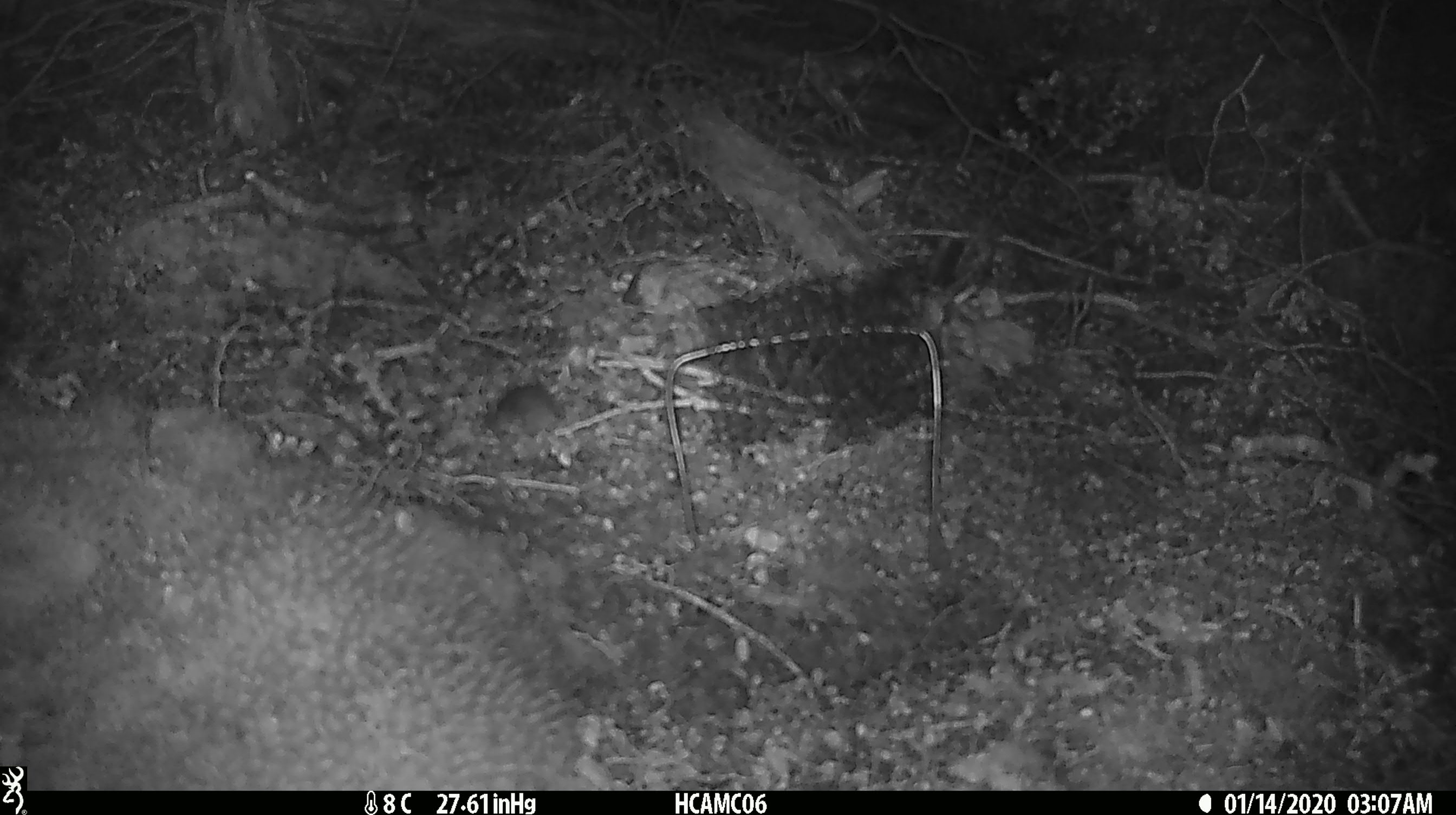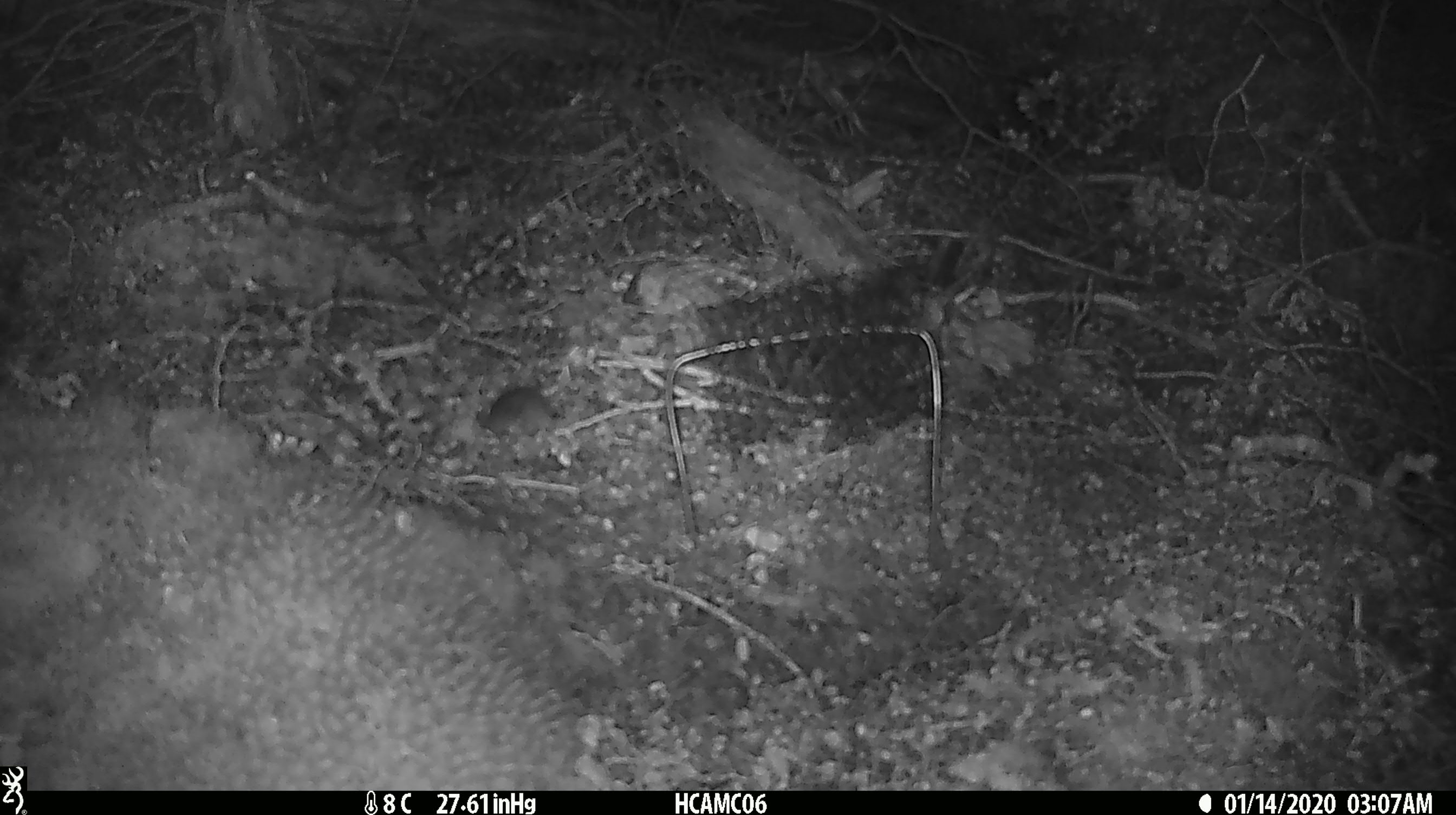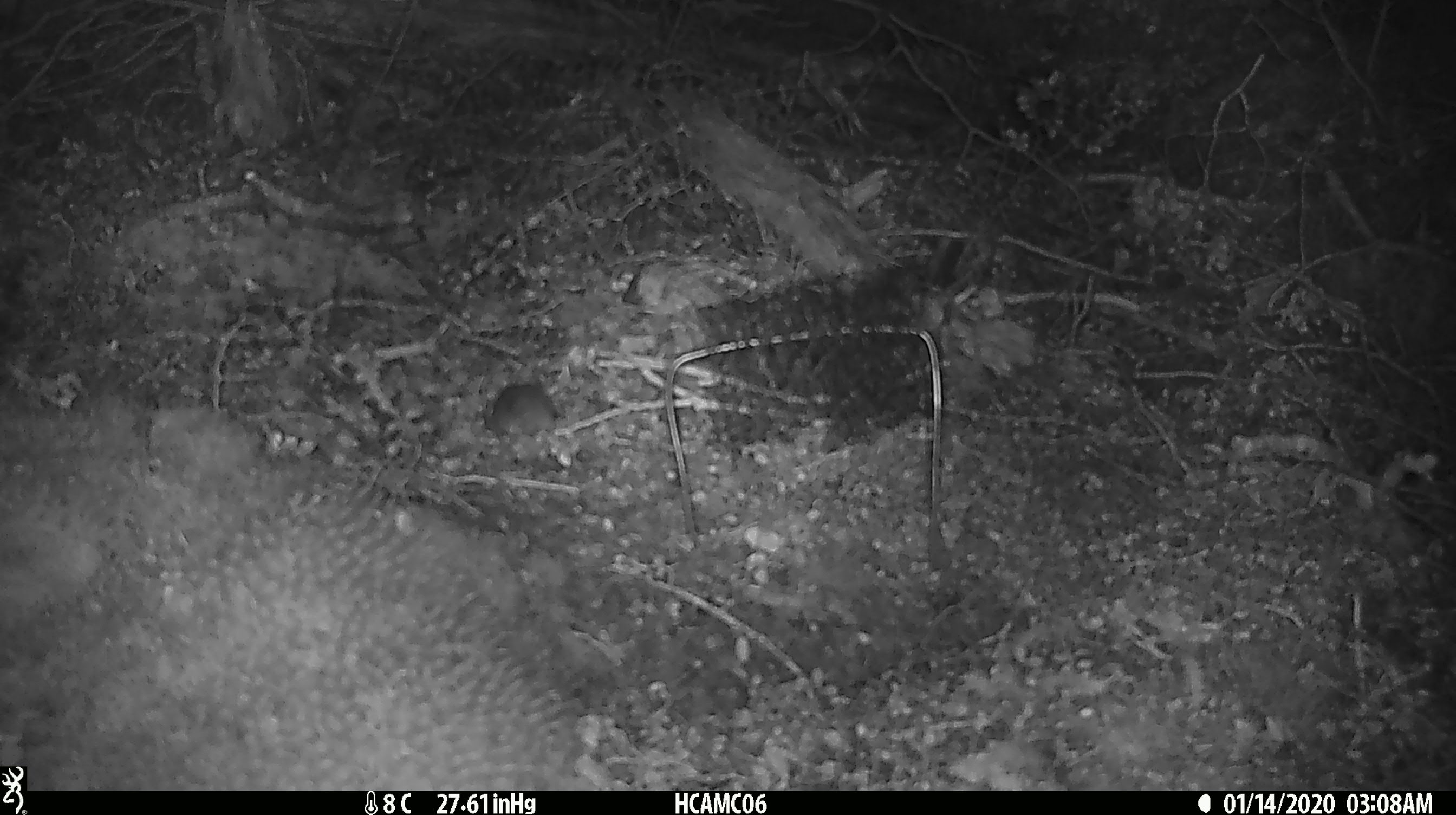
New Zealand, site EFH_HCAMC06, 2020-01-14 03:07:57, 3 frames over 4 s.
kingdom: Animalia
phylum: Chordata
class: Mammalia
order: Rodentia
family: Muridae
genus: Mus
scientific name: Mus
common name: mouse